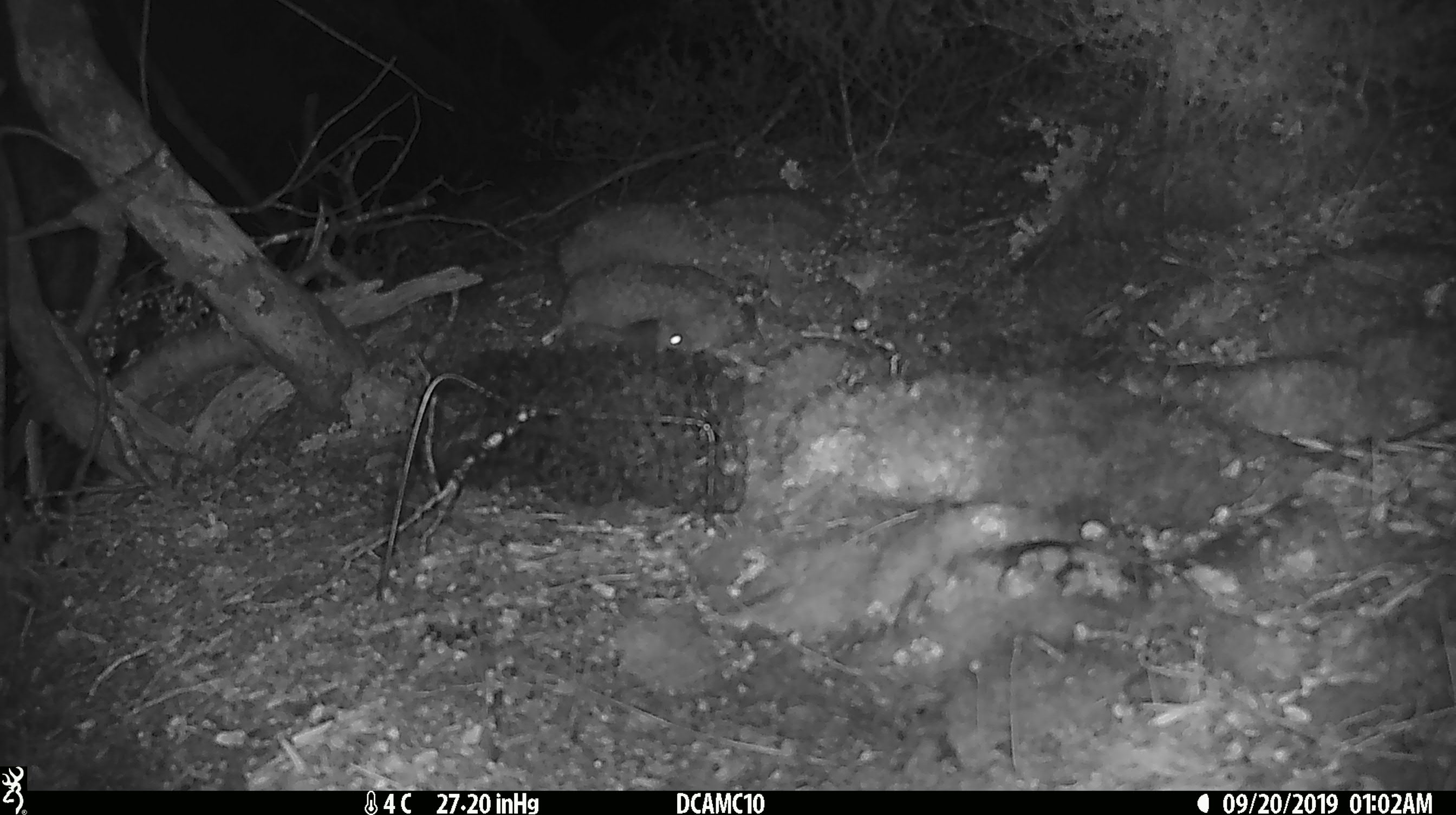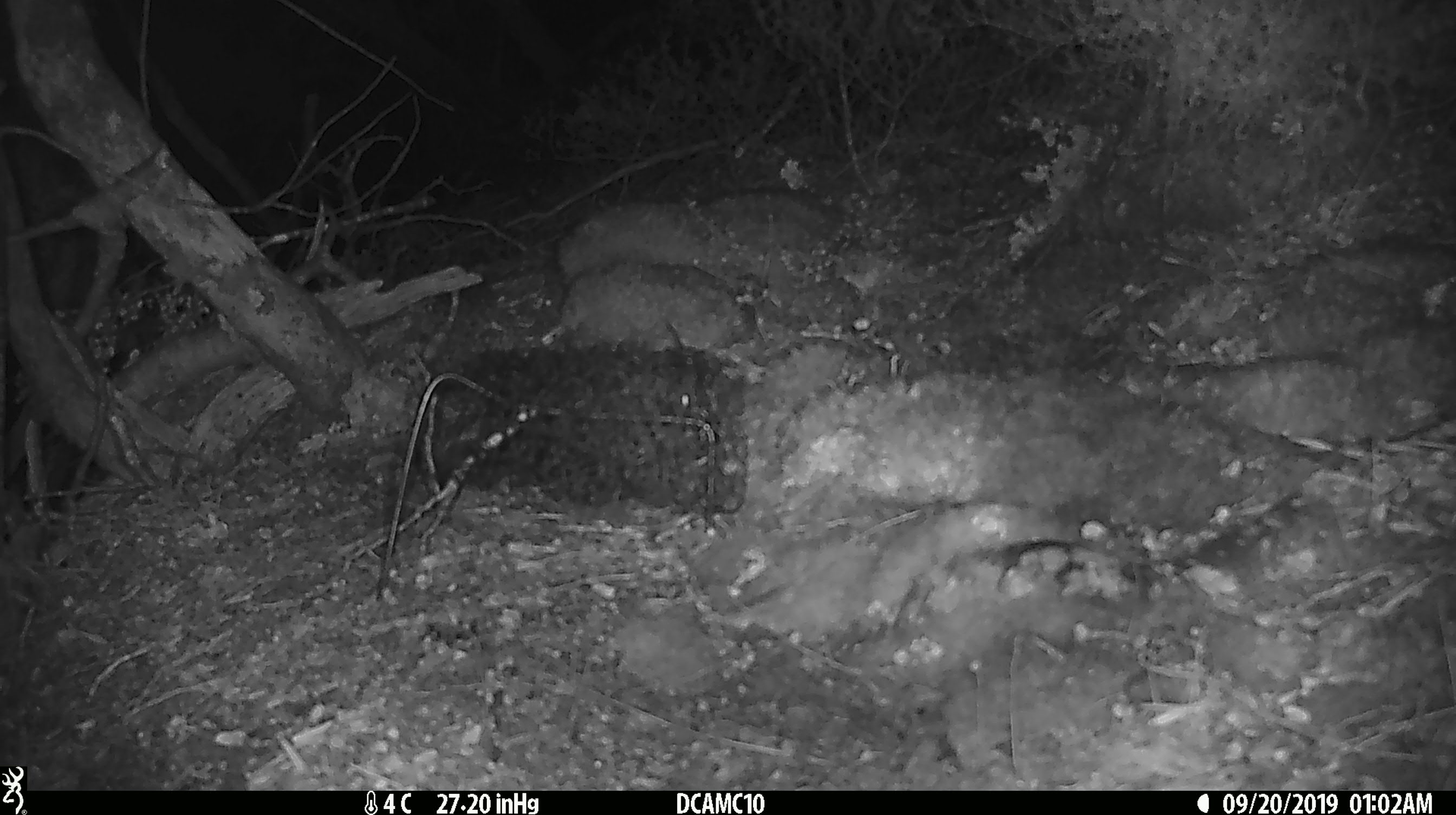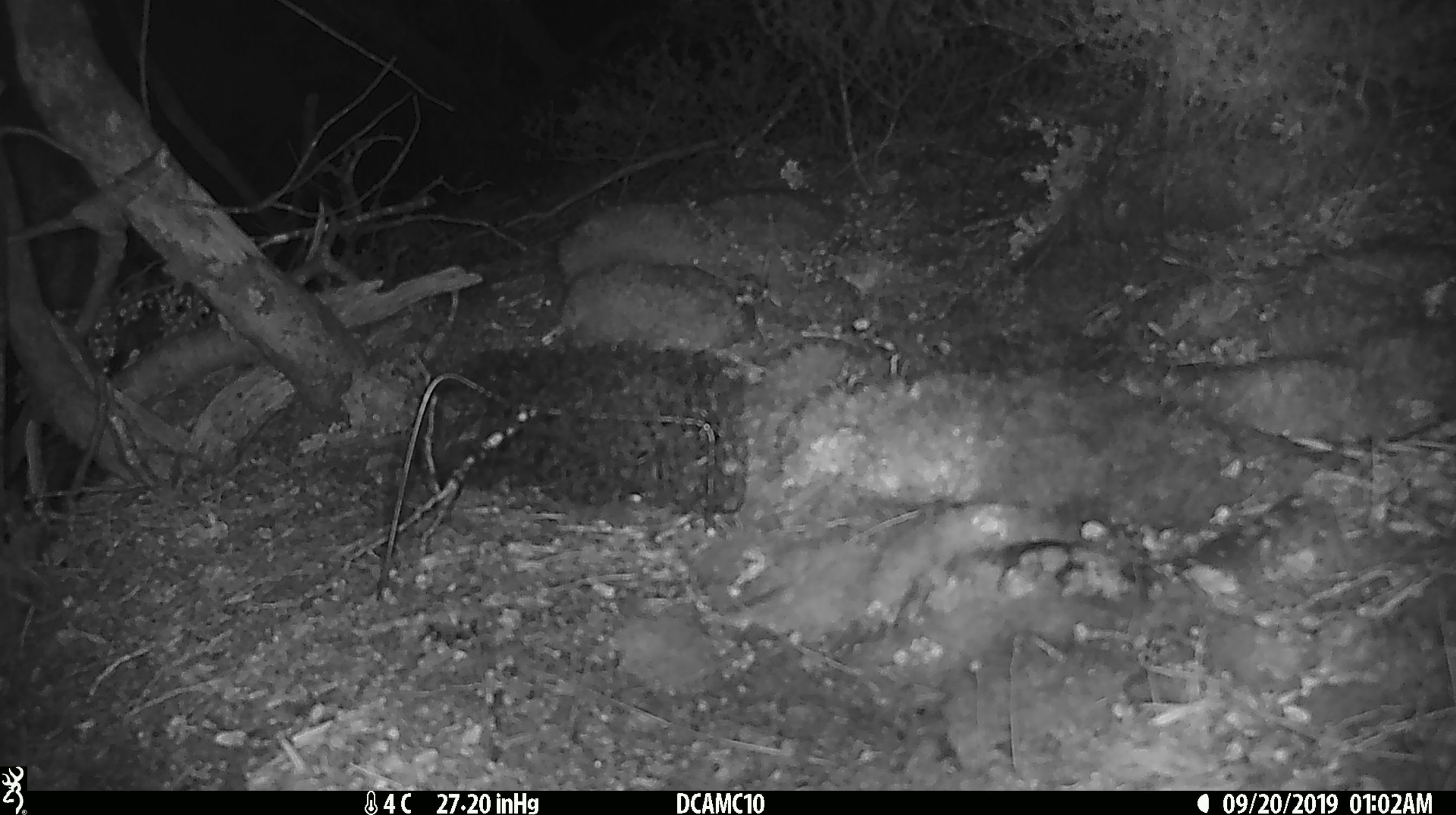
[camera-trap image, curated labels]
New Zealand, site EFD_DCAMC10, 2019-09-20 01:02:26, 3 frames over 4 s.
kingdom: Animalia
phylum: Chordata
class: Mammalia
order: Rodentia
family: Muridae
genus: Mus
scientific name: Mus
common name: mouse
Mouse (Mus).